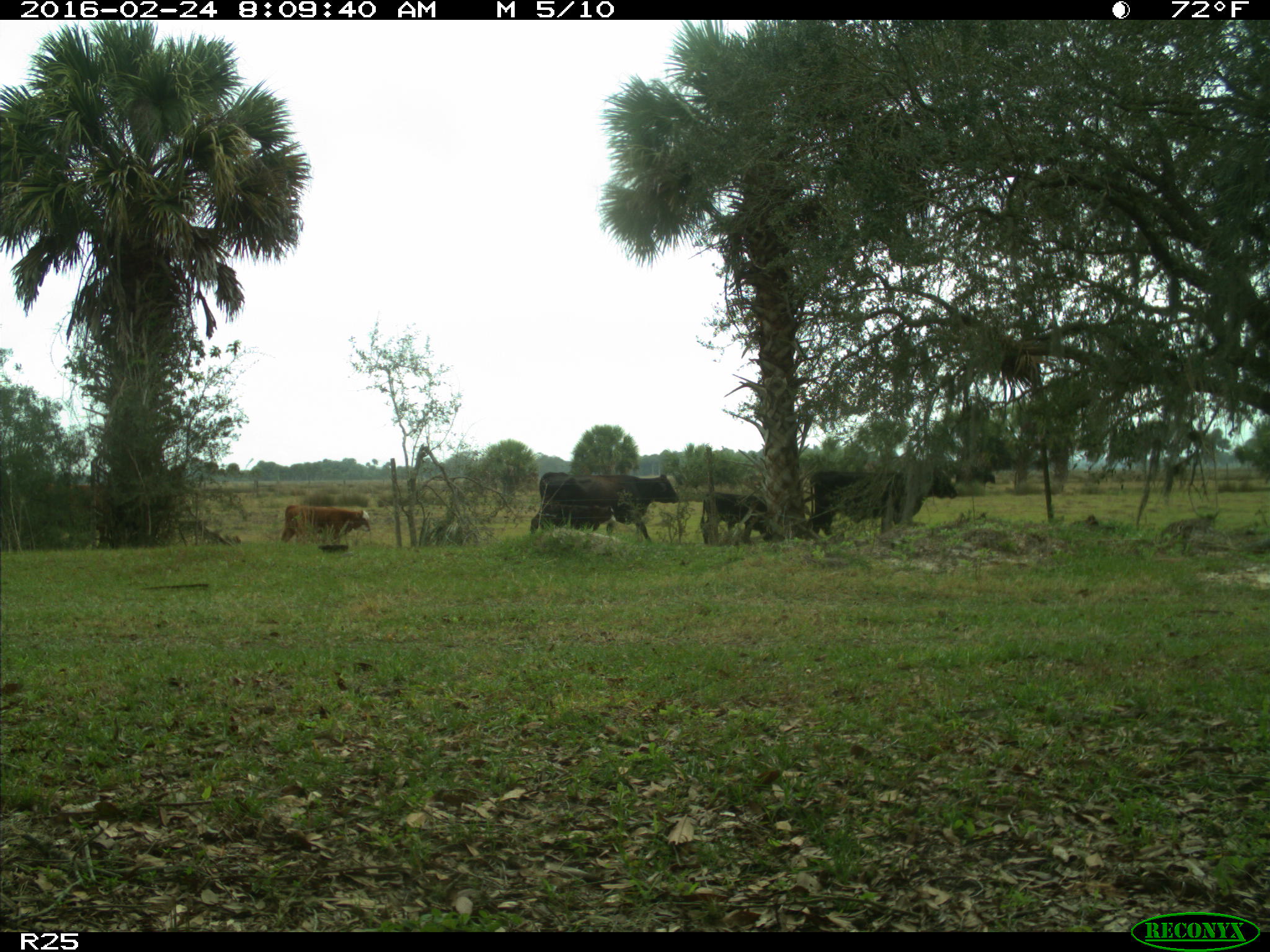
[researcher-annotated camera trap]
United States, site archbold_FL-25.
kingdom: Animalia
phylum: Chordata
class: Mammalia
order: Artiodactyla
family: Bovidae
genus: Bos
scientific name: Bos taurus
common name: domestic cow